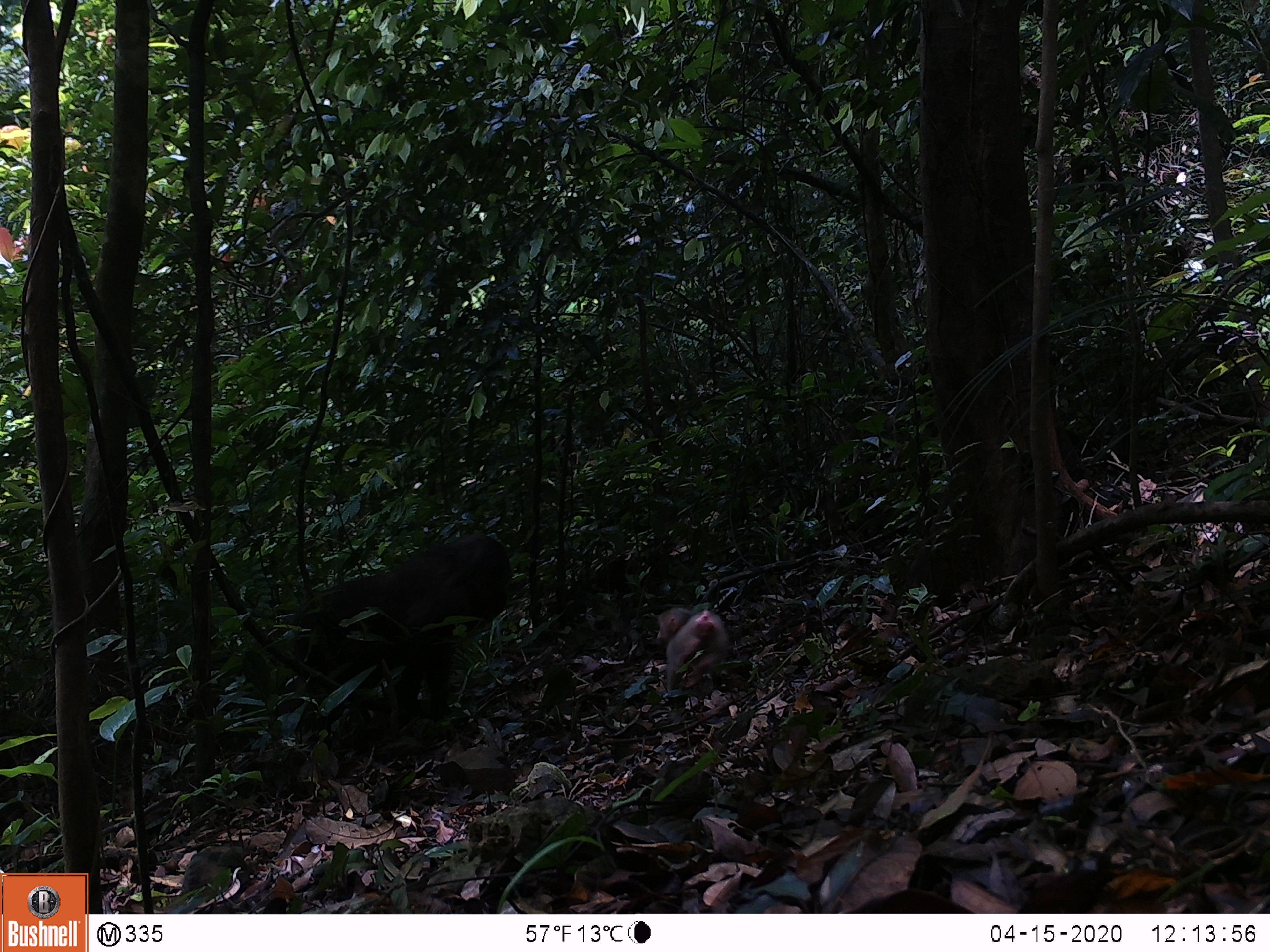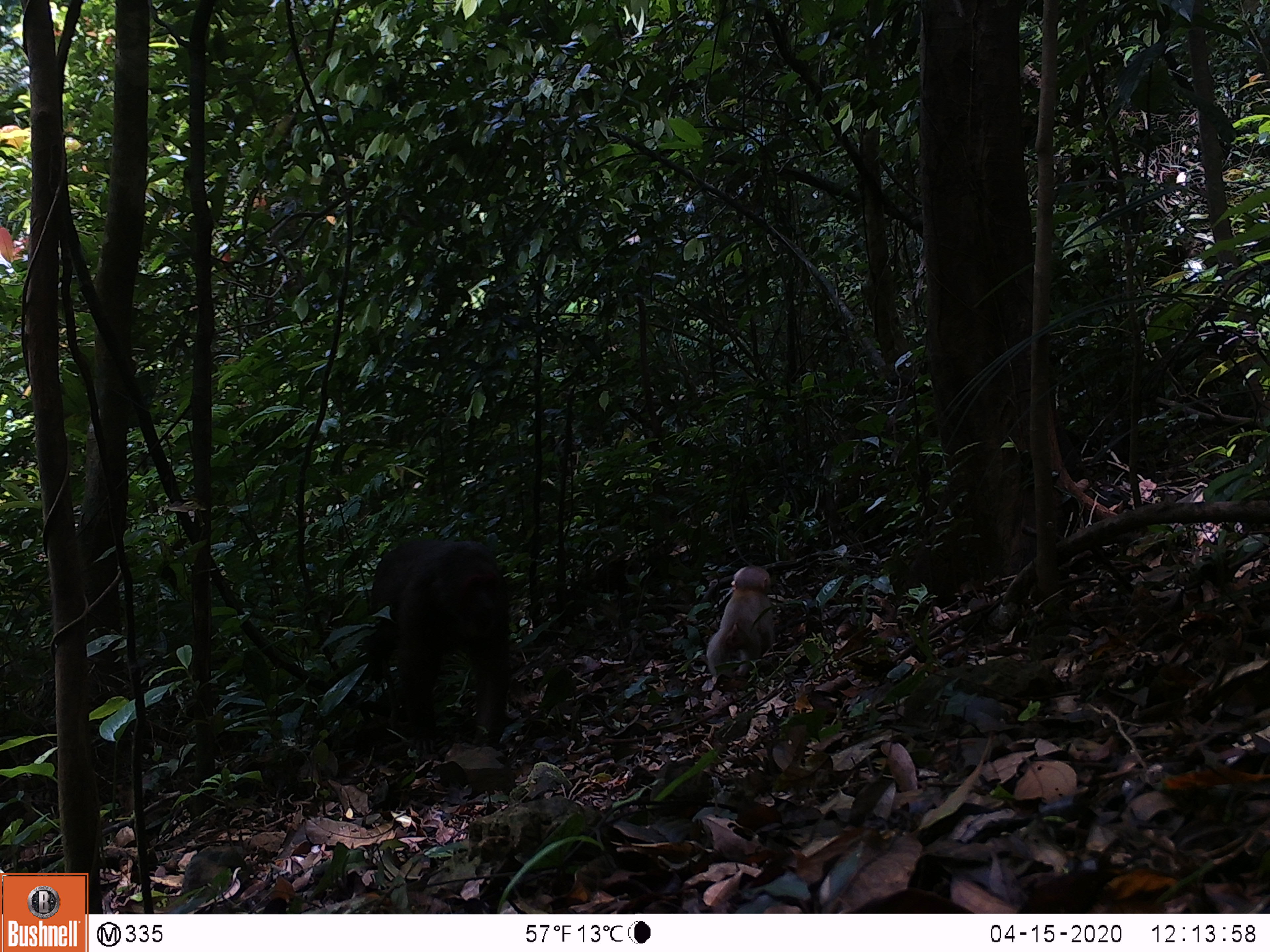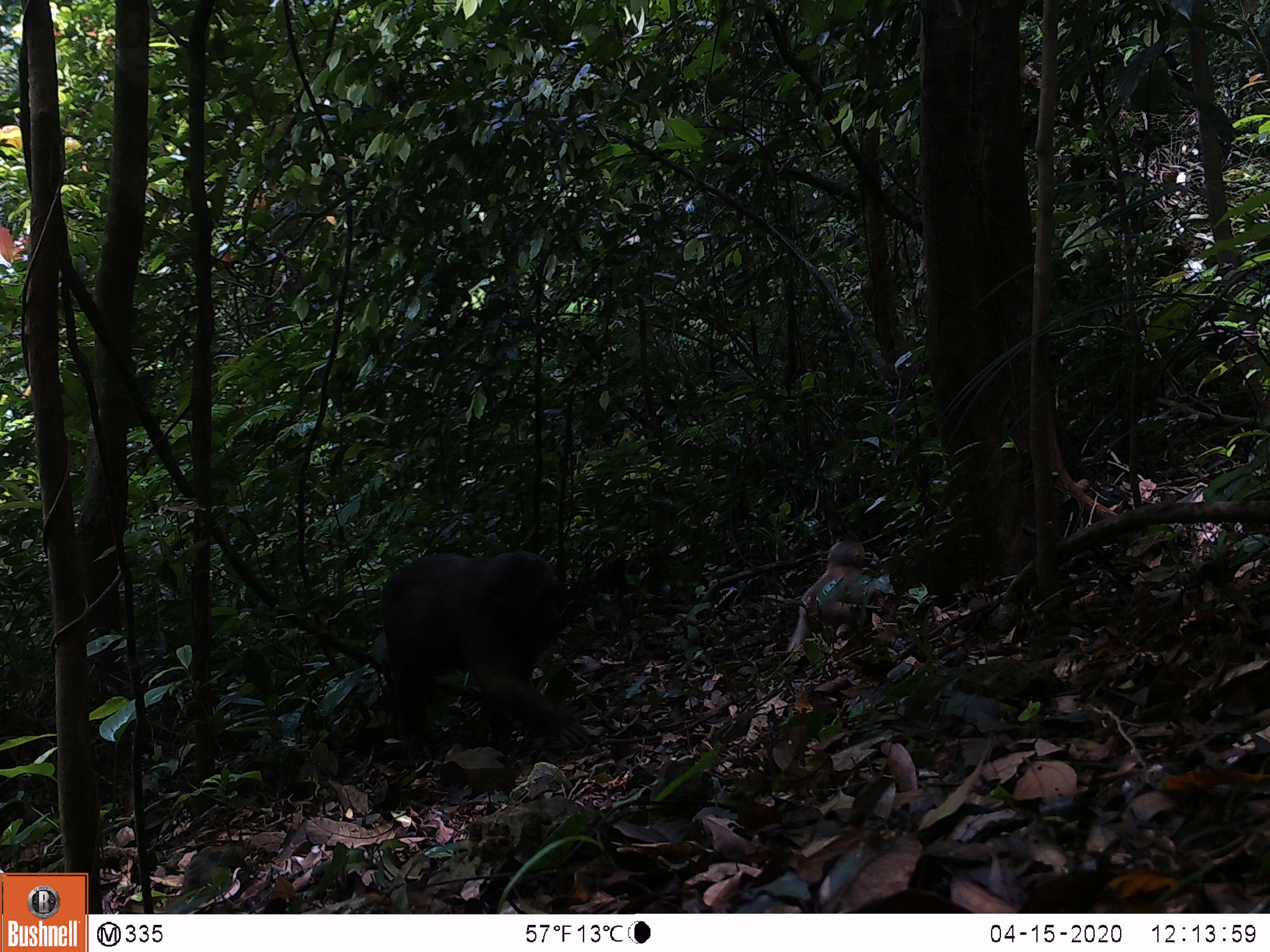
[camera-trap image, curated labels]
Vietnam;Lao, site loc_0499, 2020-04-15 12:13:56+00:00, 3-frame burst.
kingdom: Animalia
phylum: Chordata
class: Mammalia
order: Primates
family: Cercopithecidae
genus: Macaca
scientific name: Macaca arctoides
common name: stump-tailed macaque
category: stump tailed macaque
Stump tailed macaque (stump-tailed macaque) (Macaca arctoides). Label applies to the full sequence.